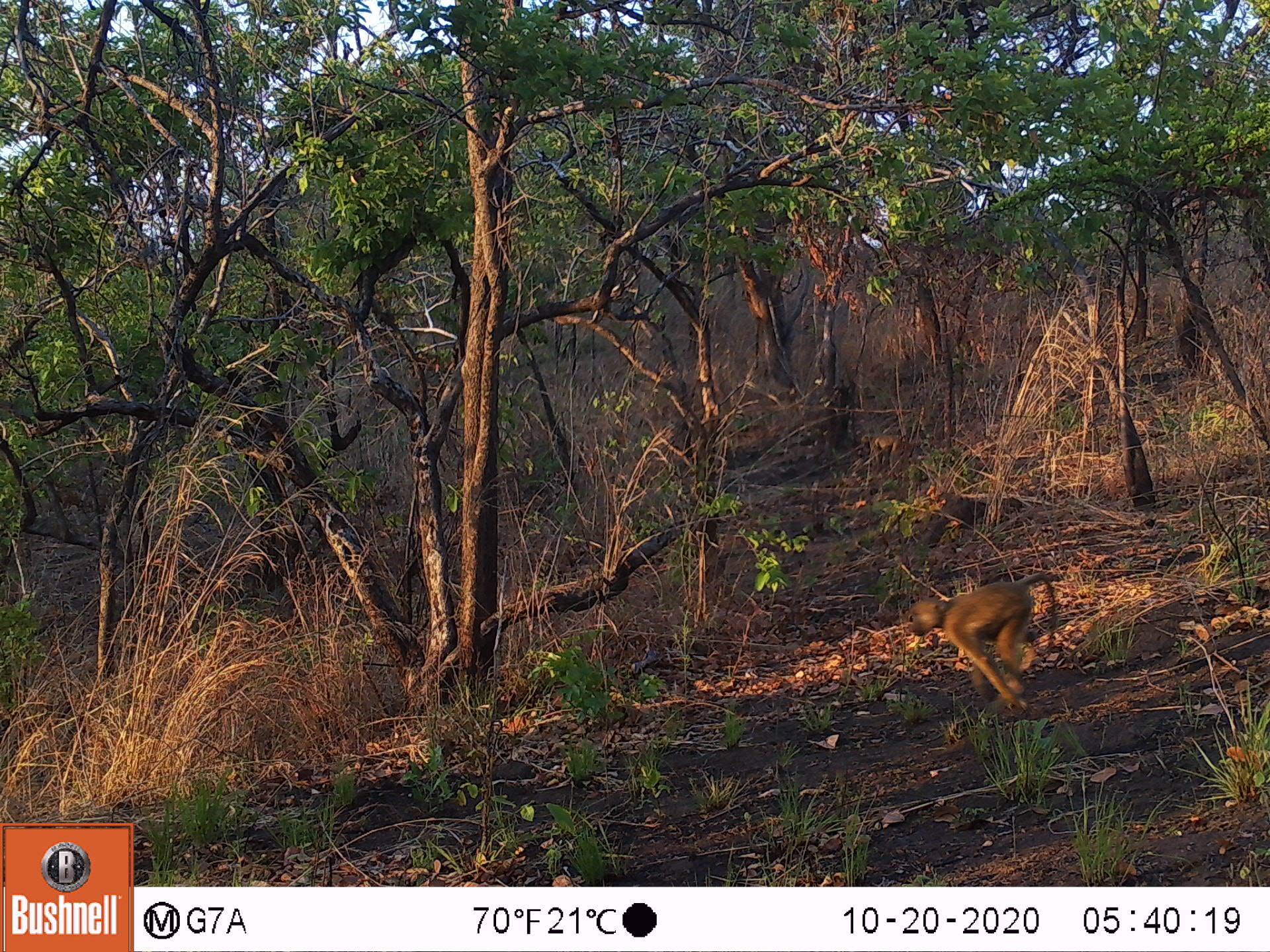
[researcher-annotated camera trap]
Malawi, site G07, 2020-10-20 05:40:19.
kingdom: Animalia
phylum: Chordata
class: Mammalia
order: Primates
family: Cercopithecidae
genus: Papio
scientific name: Papio cynocephalus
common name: yellow baboon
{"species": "yellow baboon (Papio cynocephalus)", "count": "1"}